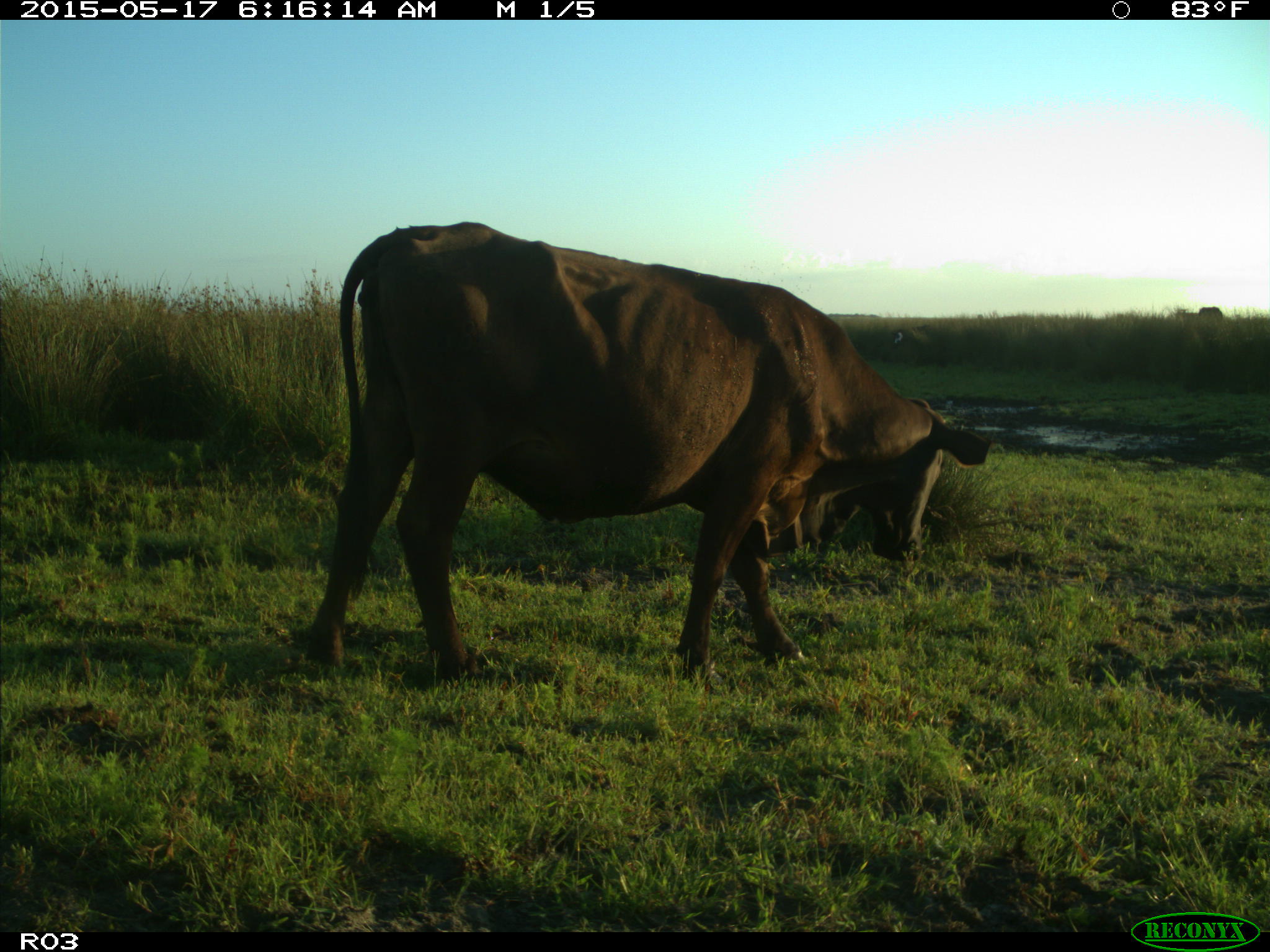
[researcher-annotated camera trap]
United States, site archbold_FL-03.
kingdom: Animalia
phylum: Chordata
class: Mammalia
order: Artiodactyla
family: Bovidae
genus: Bos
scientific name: Bos taurus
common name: domestic cow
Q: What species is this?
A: Bos taurus (domestic cow).